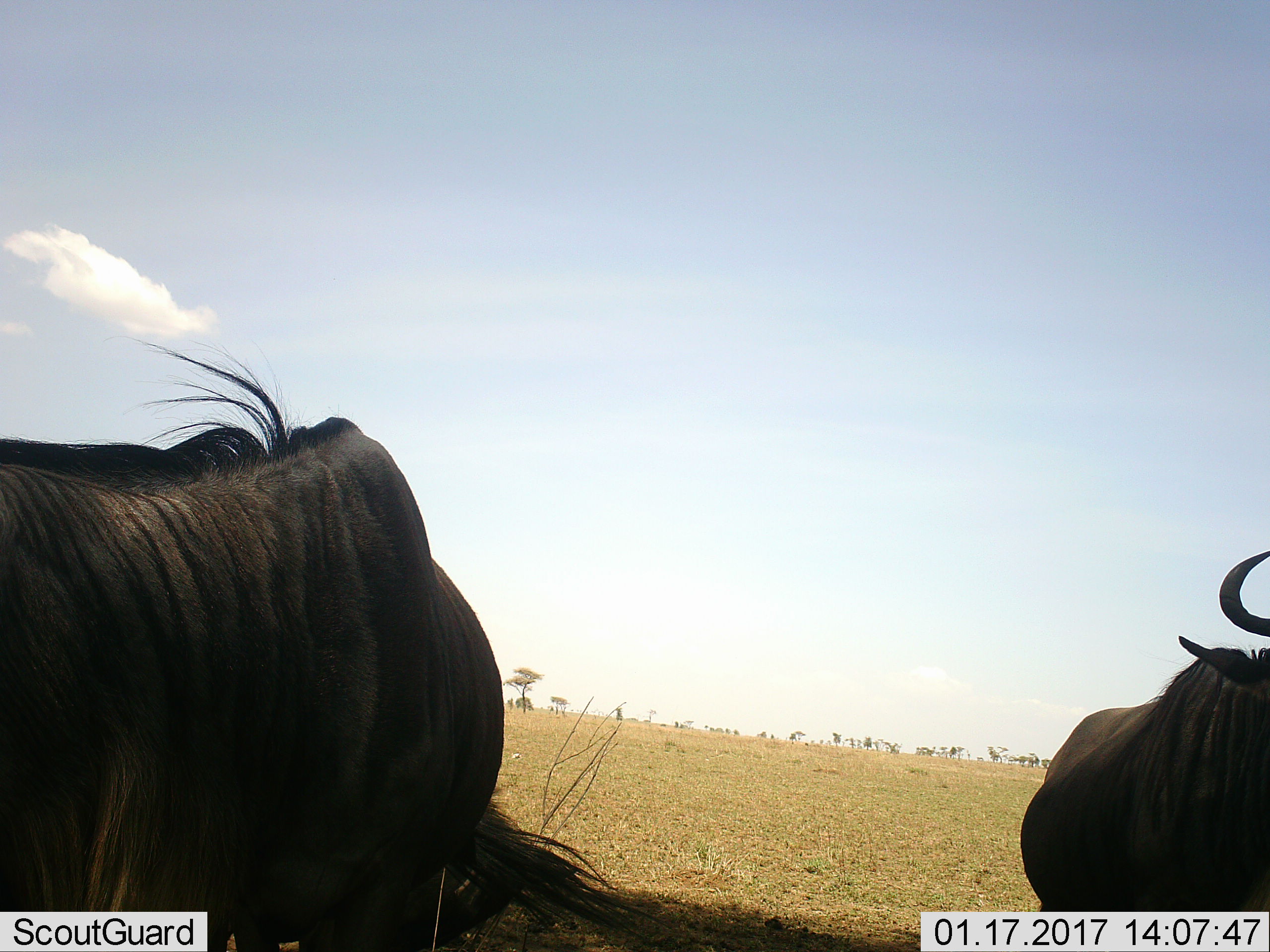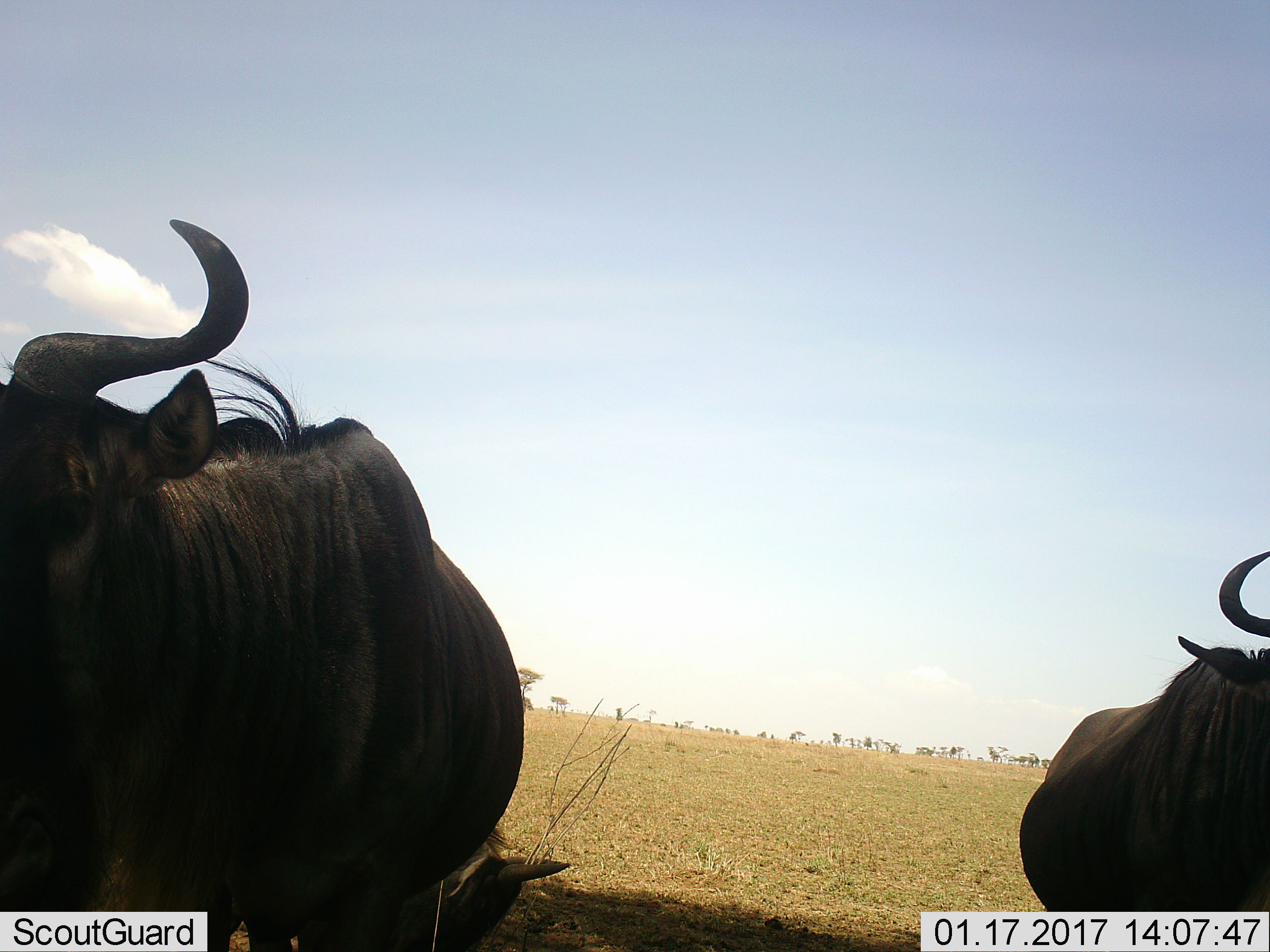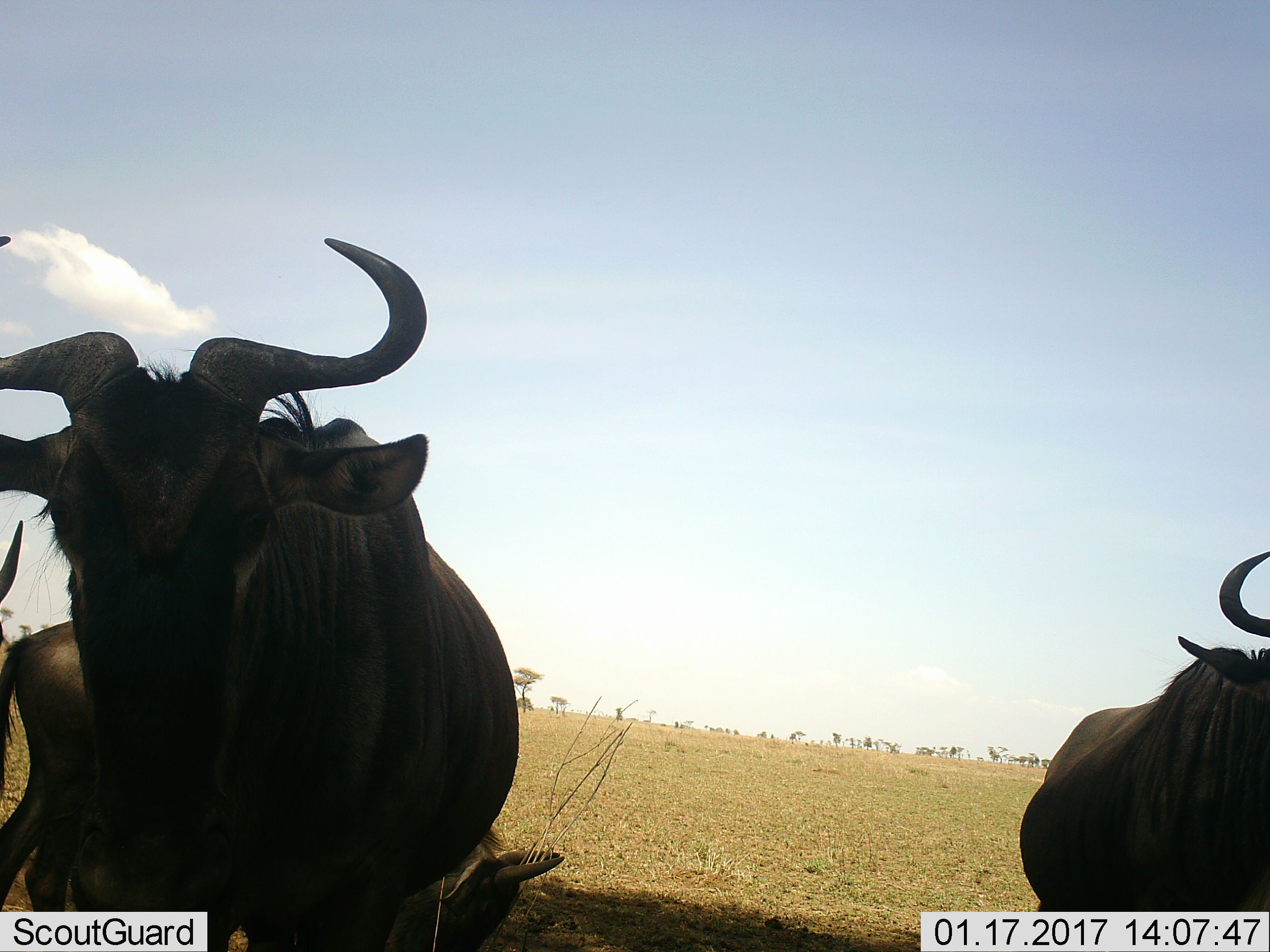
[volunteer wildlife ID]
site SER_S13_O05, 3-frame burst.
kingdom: Animalia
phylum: Chordata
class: Mammalia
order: Artiodactyla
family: Bovidae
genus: Connochaetes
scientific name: Connochaetes taurinus taurinus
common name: blue wildebeest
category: wildebeestblue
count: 2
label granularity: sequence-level